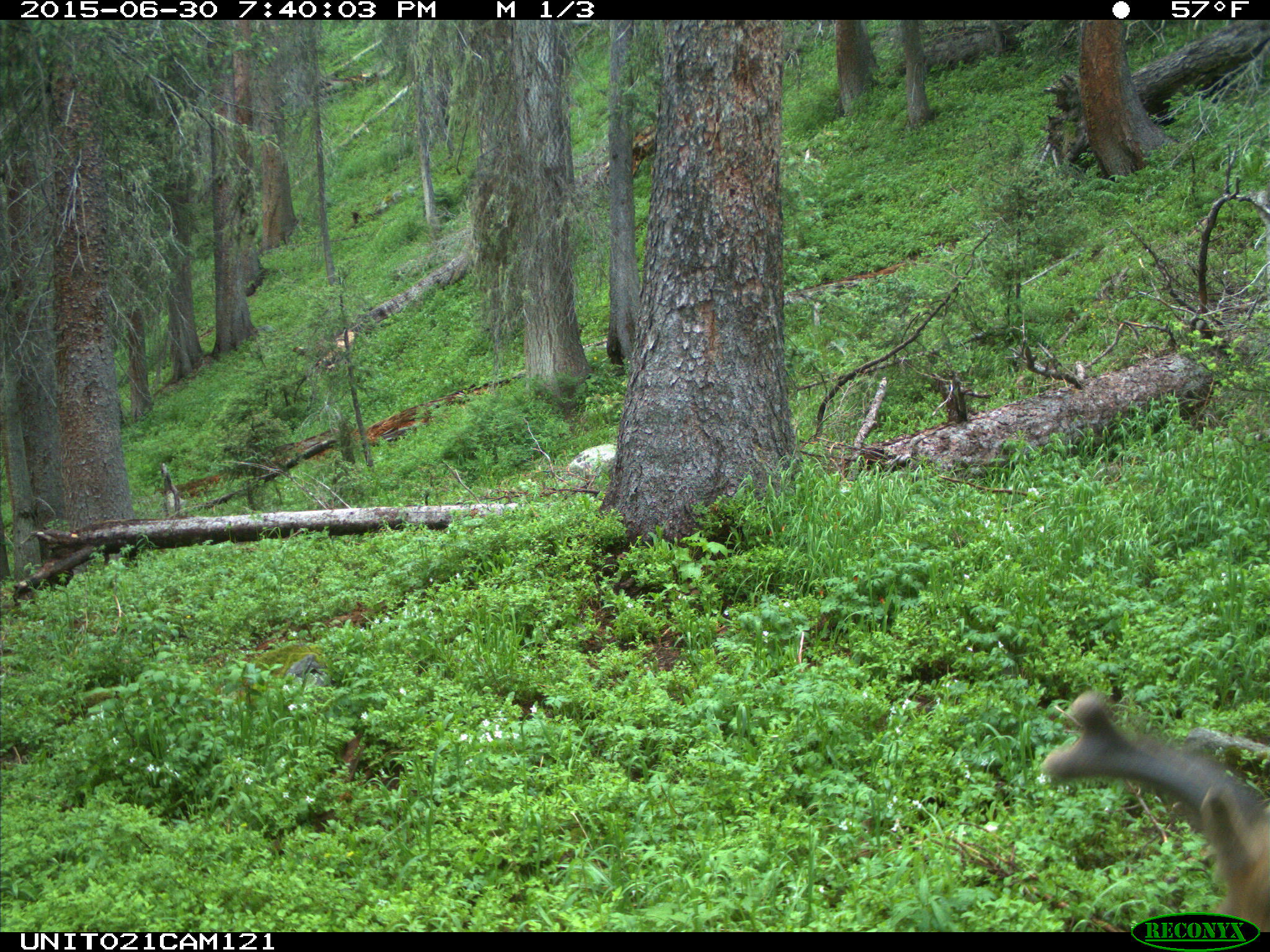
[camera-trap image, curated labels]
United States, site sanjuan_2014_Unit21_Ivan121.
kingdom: Animalia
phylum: Chordata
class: Mammalia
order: Artiodactyla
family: Cervidae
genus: Odocoileus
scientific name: Odocoileus hemionus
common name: mule deer